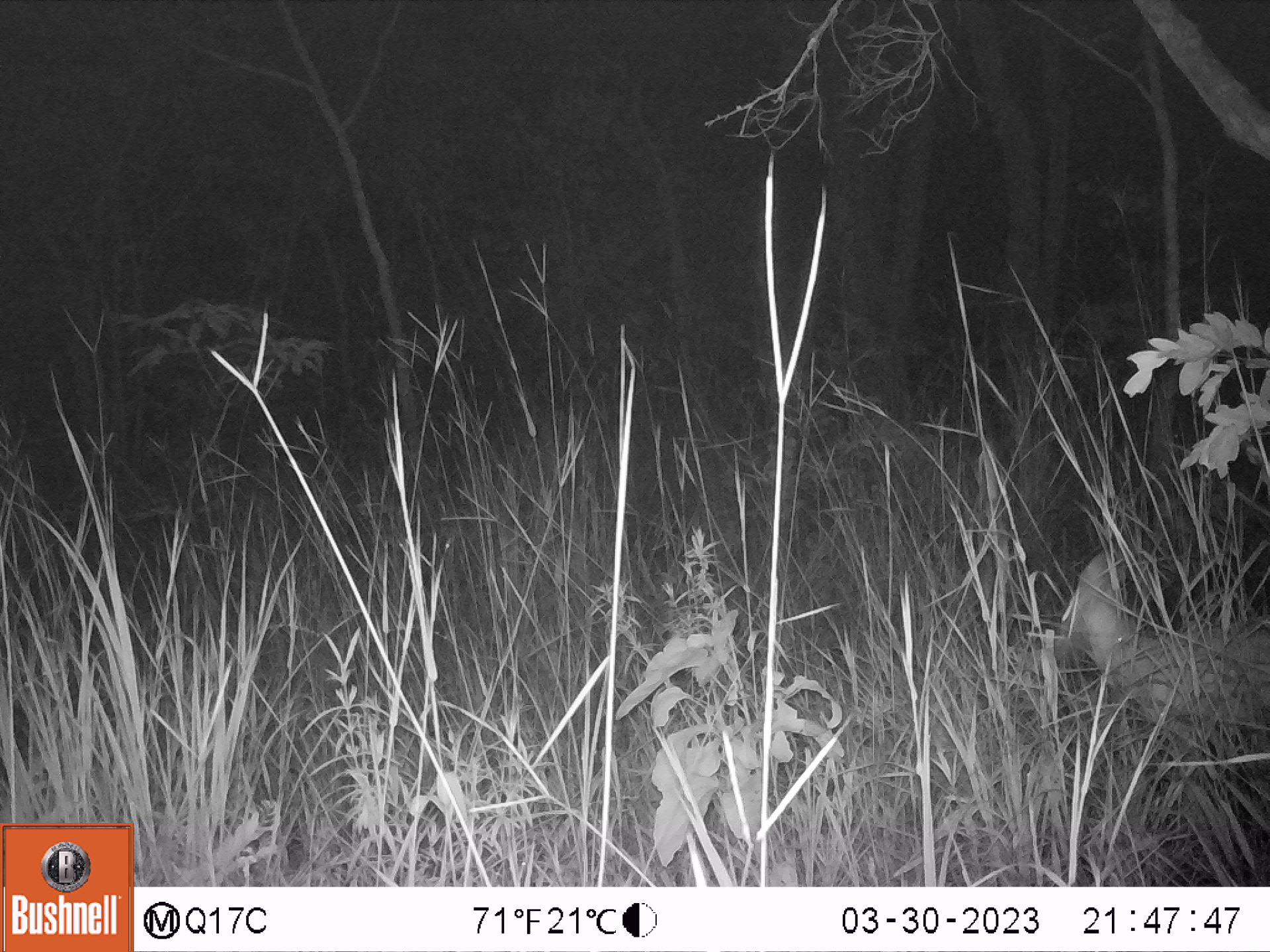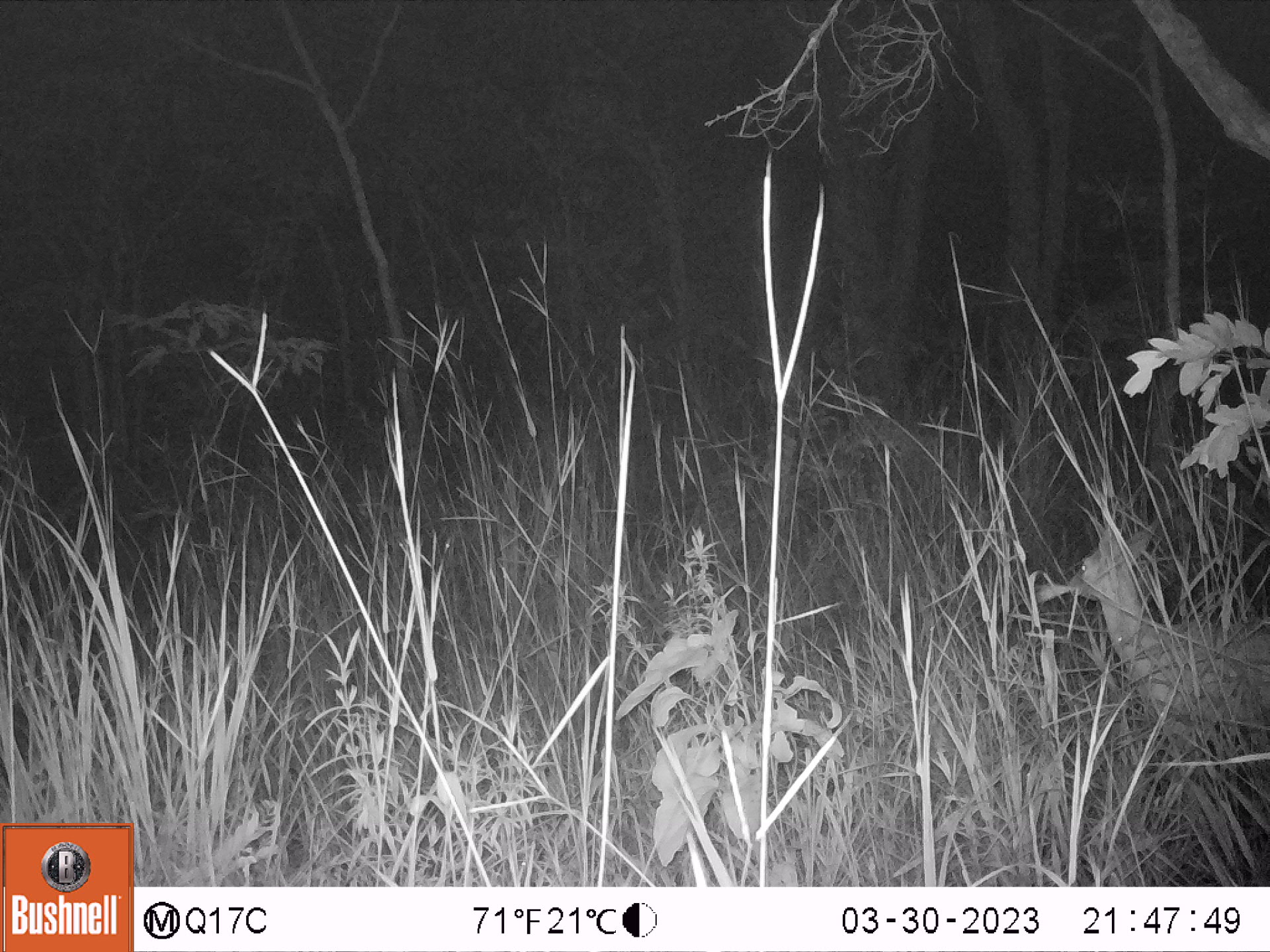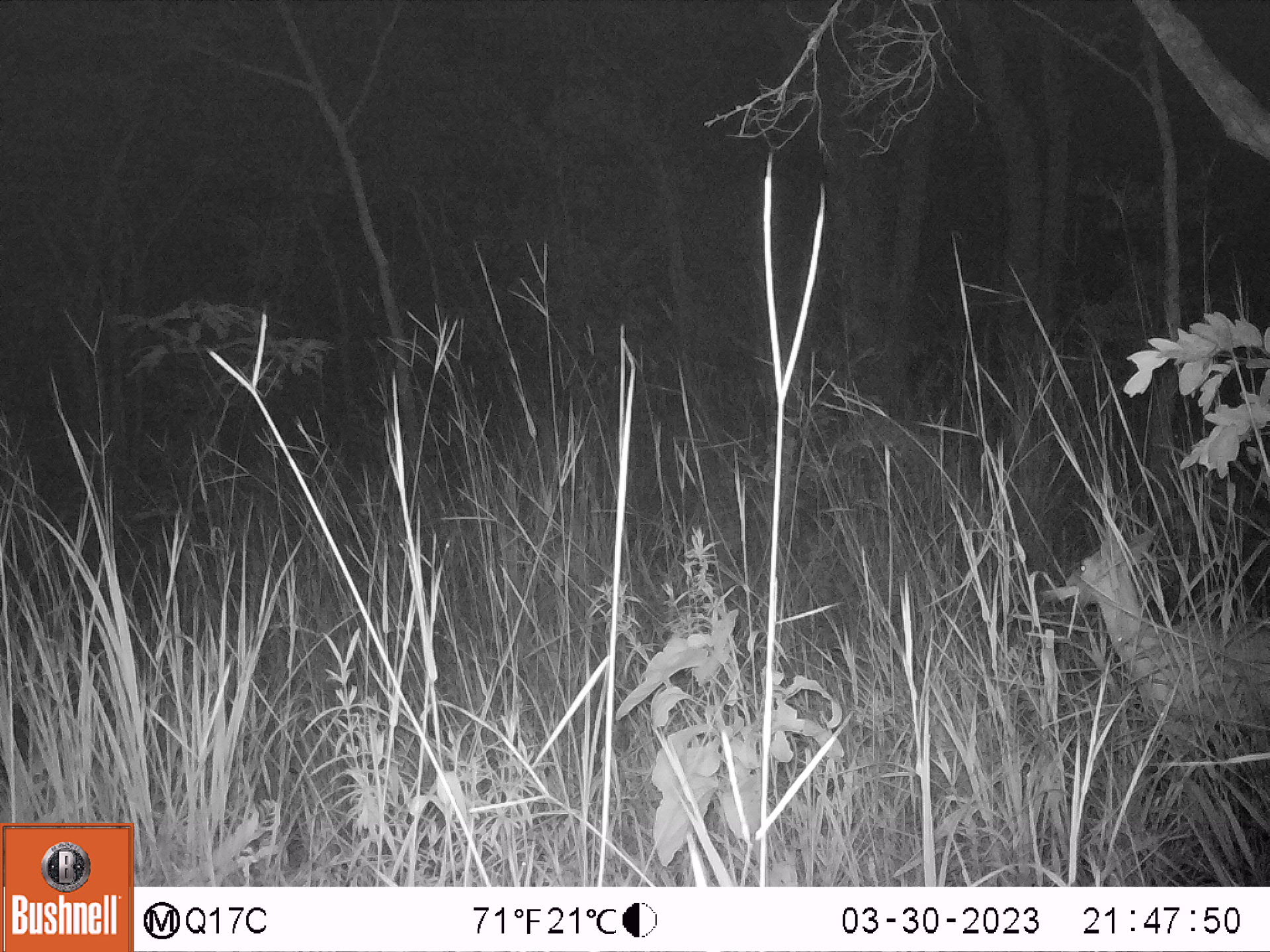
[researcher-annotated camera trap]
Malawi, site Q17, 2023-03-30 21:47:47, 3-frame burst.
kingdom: Animalia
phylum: Chordata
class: Mammalia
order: Artiodactyla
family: Bovidae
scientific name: Antilopinae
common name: small antelope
Small antelope (Antilopinae), count 1.